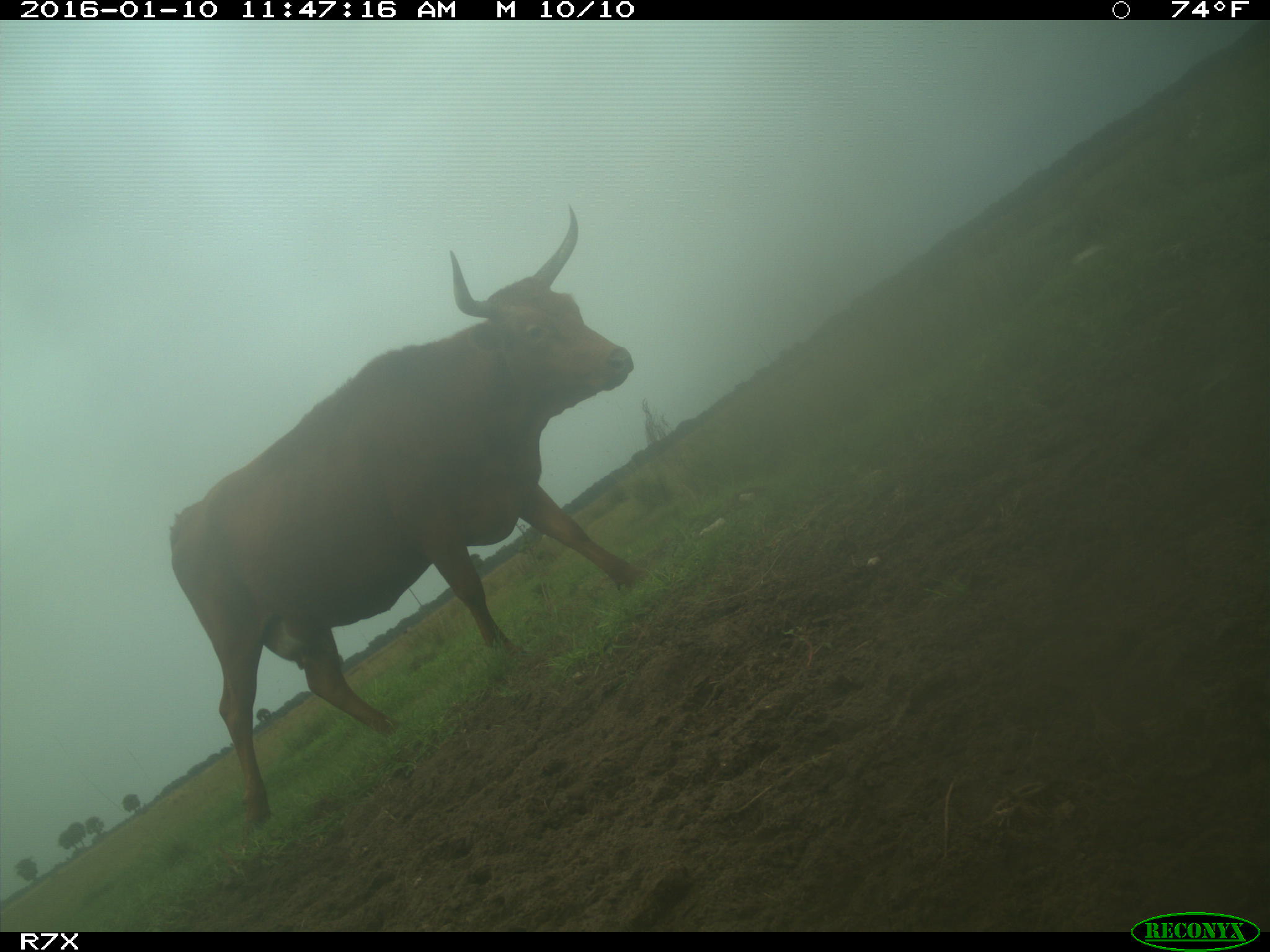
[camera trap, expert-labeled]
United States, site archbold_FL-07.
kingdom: Animalia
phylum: Chordata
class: Mammalia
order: Artiodactyla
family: Bovidae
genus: Bos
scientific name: Bos taurus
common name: domestic cow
Bos taurus (domestic cow).